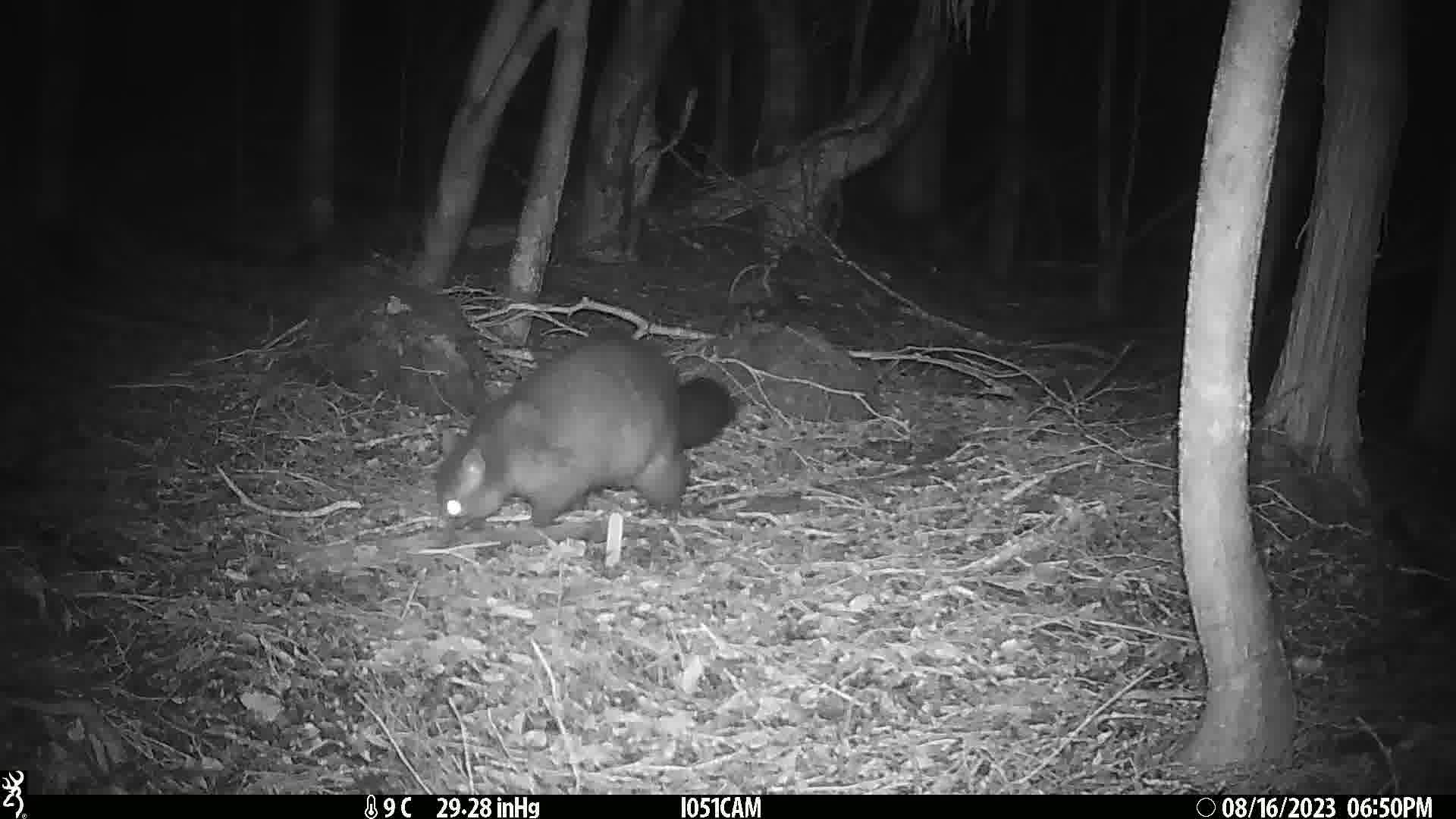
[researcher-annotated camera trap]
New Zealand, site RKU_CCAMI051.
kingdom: Animalia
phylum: Chordata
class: Mammalia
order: Diprotodontia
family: Phalangeridae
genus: Trichosurus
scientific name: Trichosurus vulpecula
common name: common brushtail possum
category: possum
Possum (common brushtail possum) (Trichosurus vulpecula).